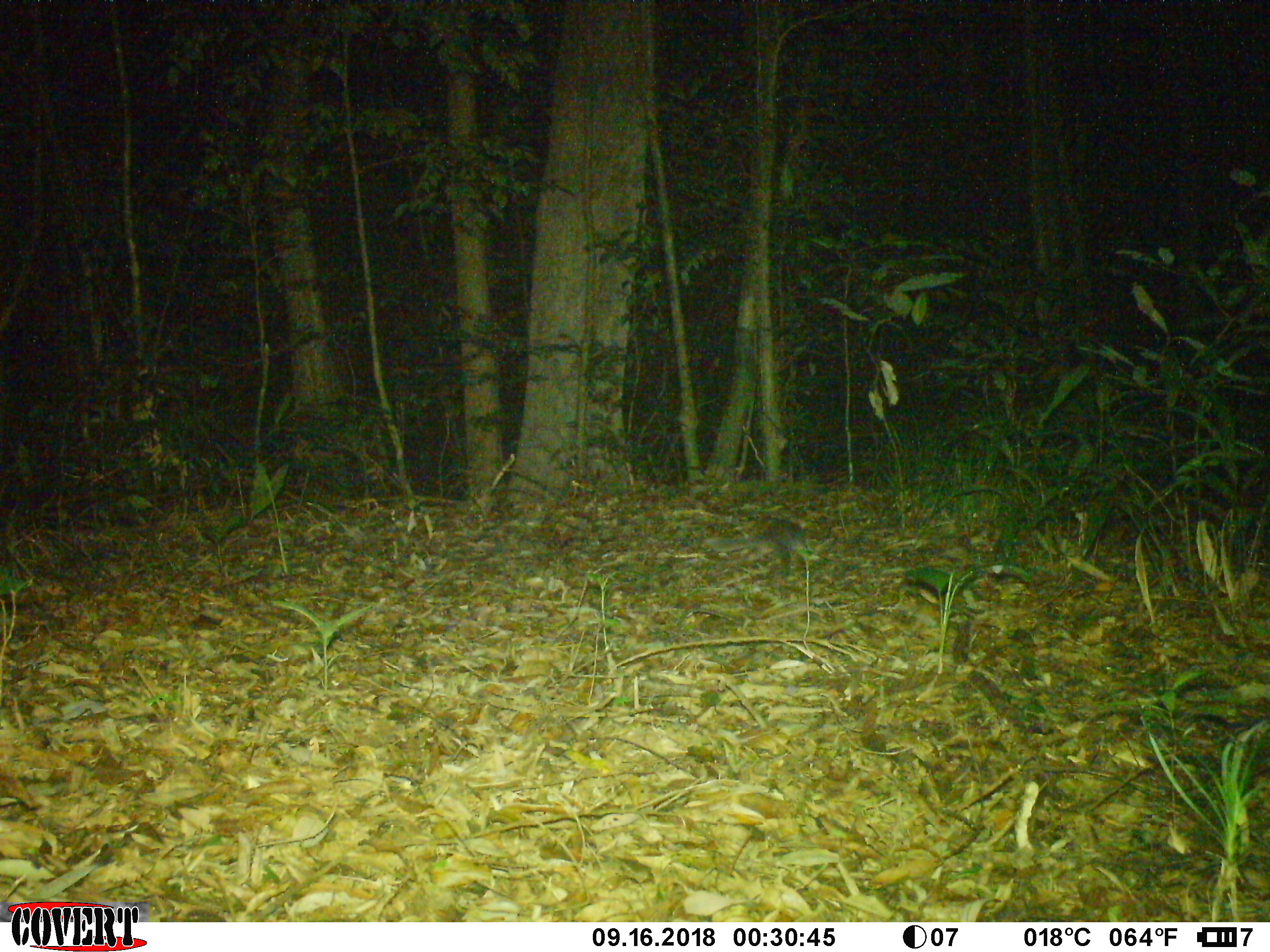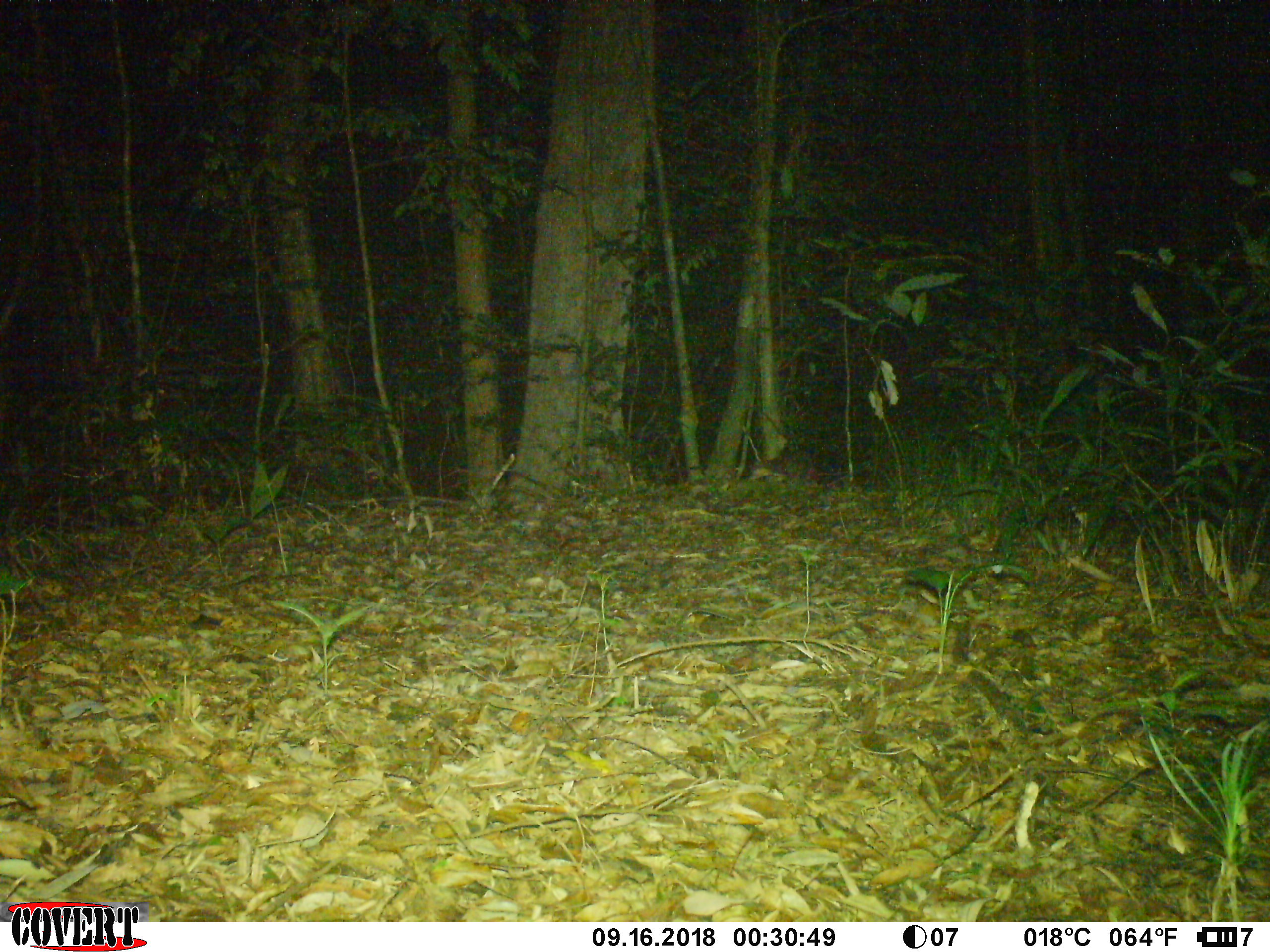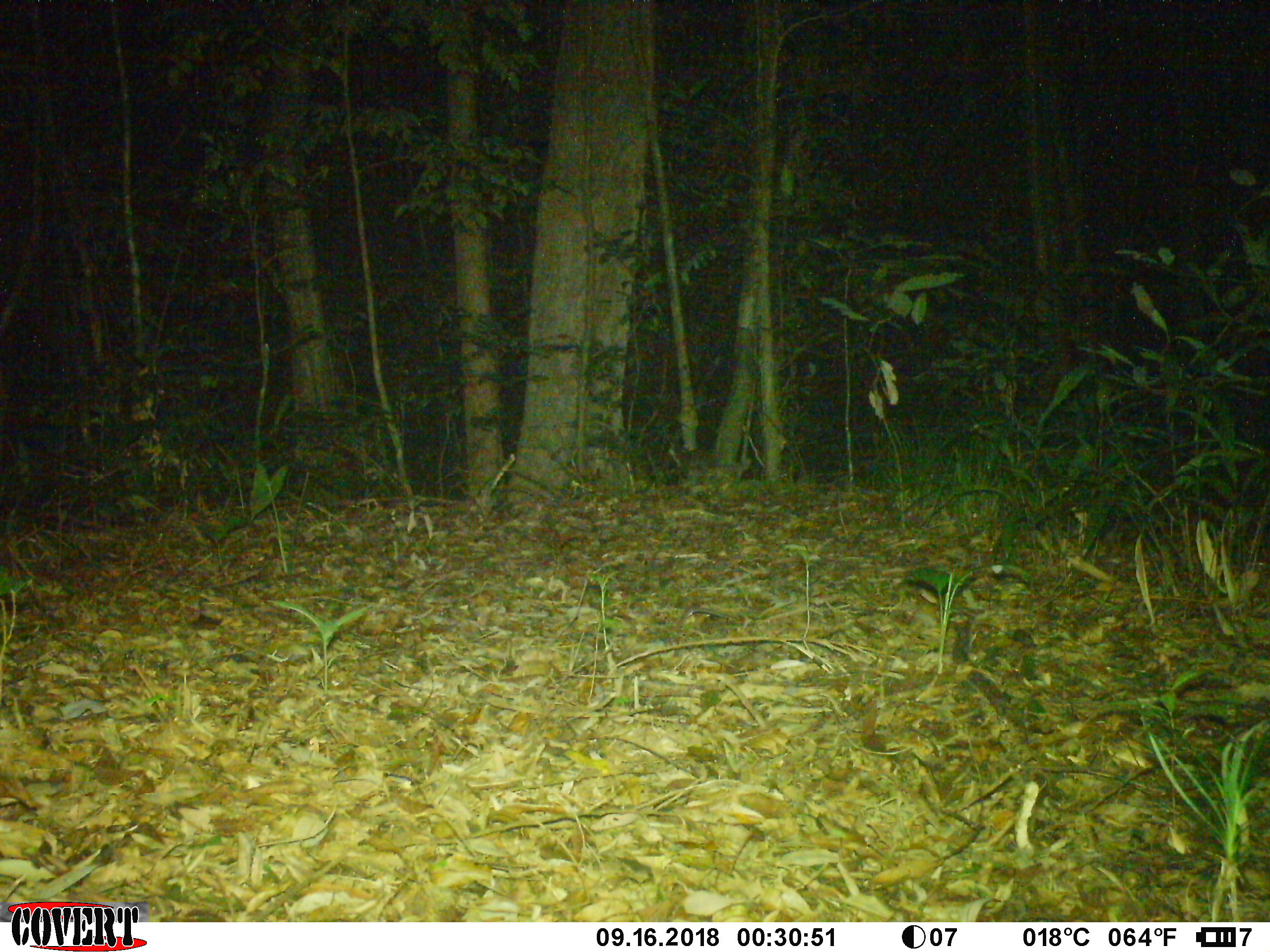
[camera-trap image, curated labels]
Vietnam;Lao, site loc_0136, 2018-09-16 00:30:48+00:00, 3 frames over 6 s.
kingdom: Animalia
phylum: Chordata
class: Mammalia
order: Carnivora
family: Mustelidae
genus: Melogale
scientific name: Melogale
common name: ferret badger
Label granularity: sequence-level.